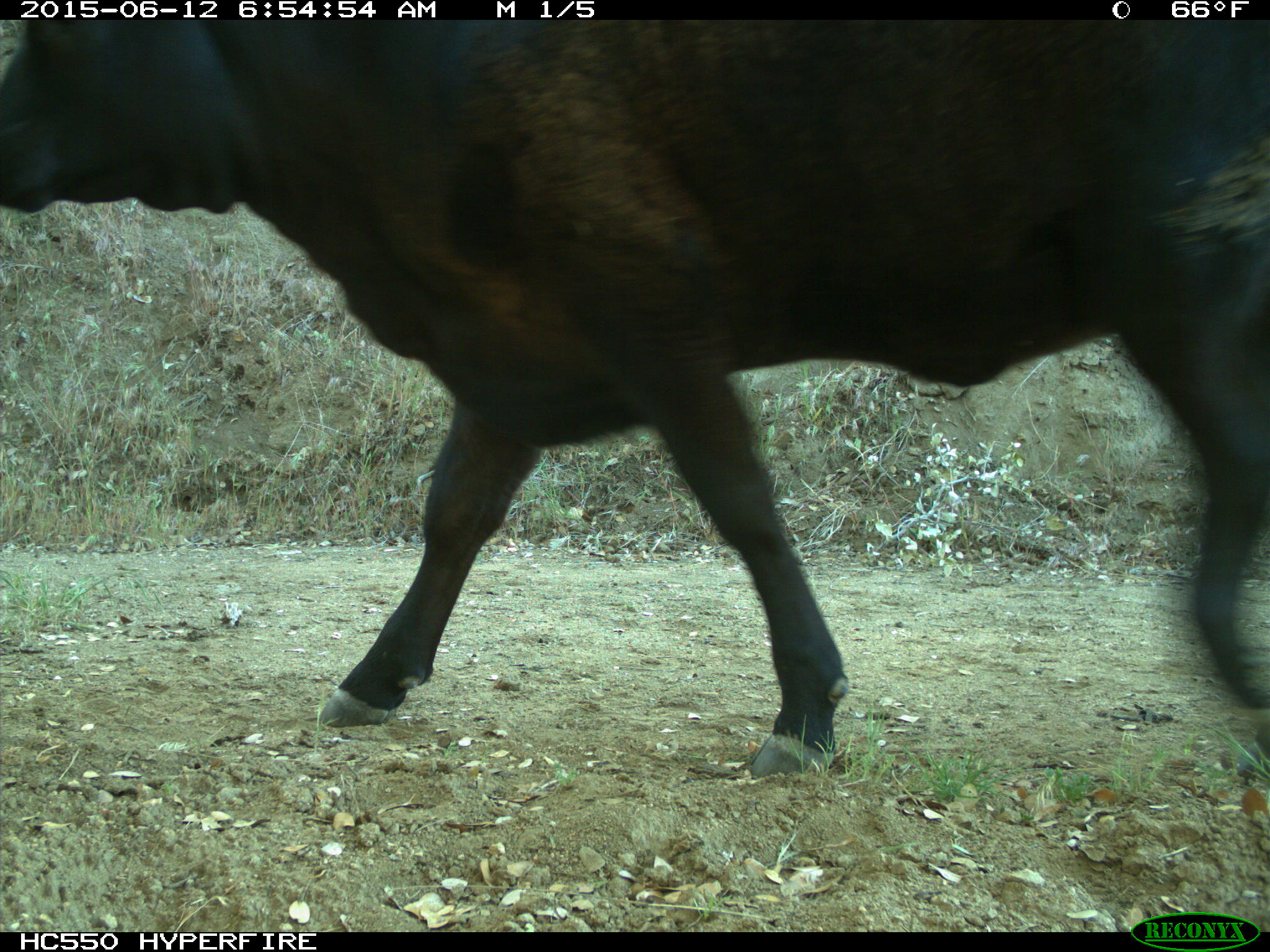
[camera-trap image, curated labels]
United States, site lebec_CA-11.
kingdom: Animalia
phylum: Chordata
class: Mammalia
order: Artiodactyla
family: Bovidae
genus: Bos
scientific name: Bos taurus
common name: domestic cow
Bos taurus (domestic cow).